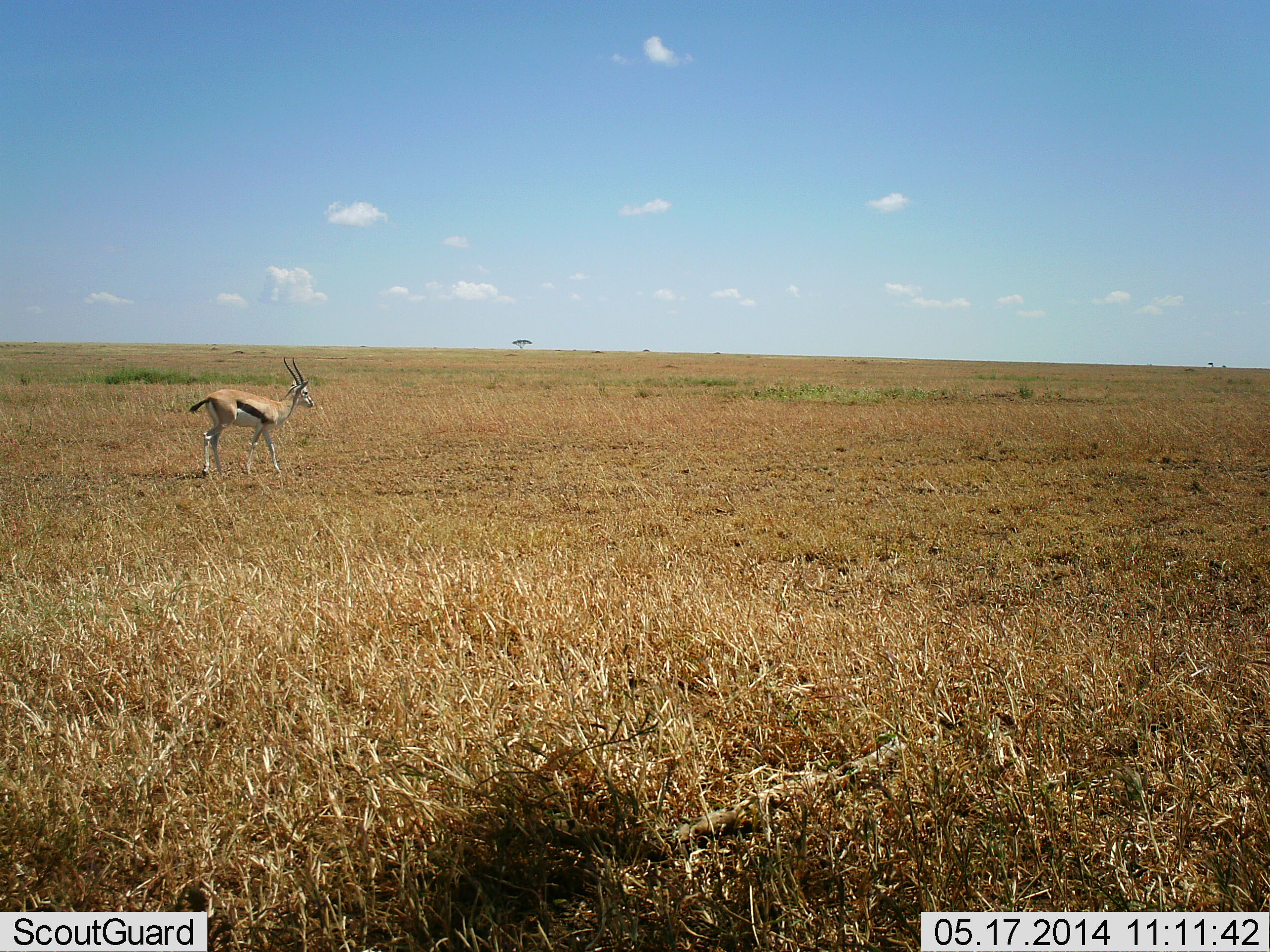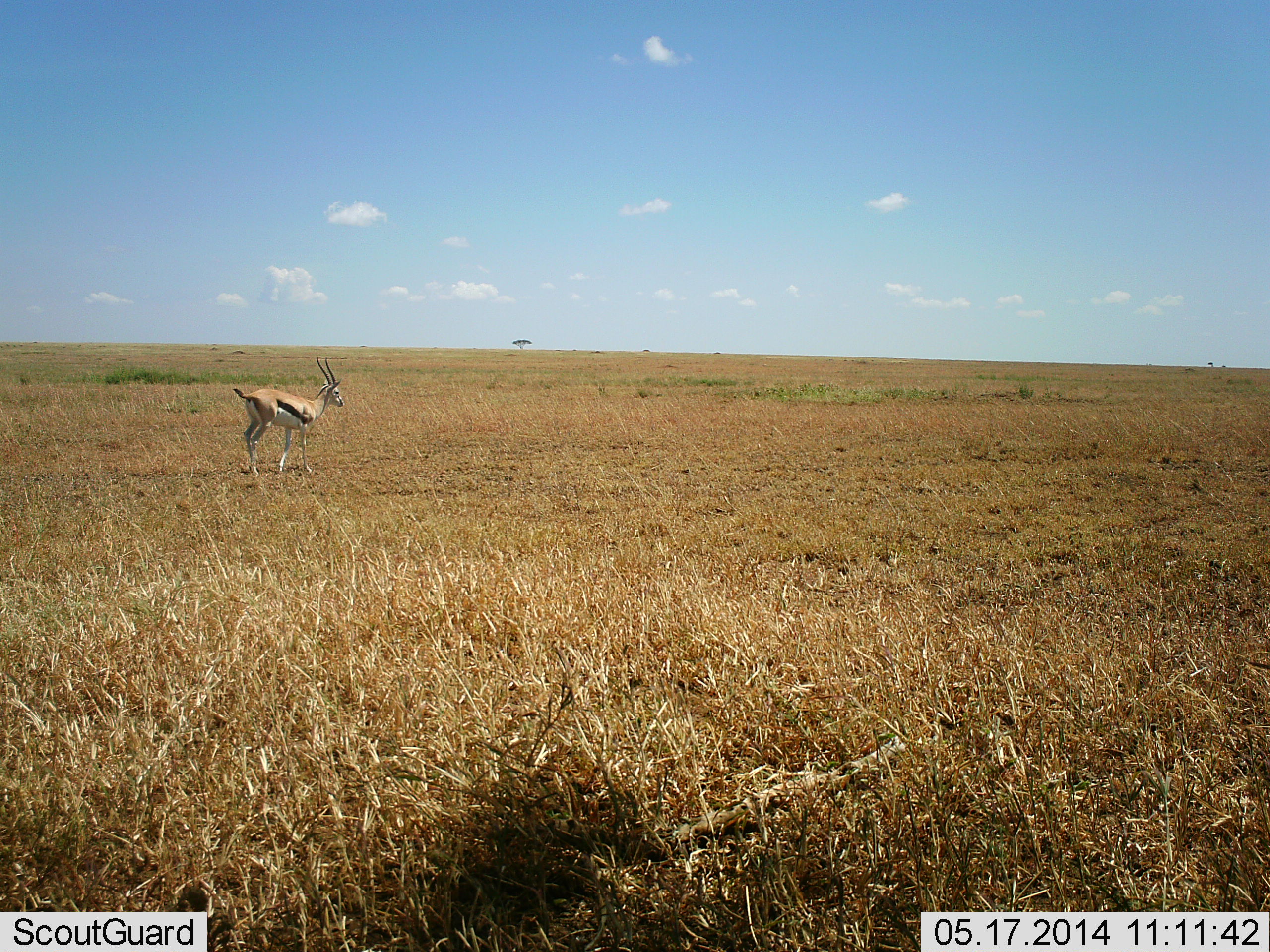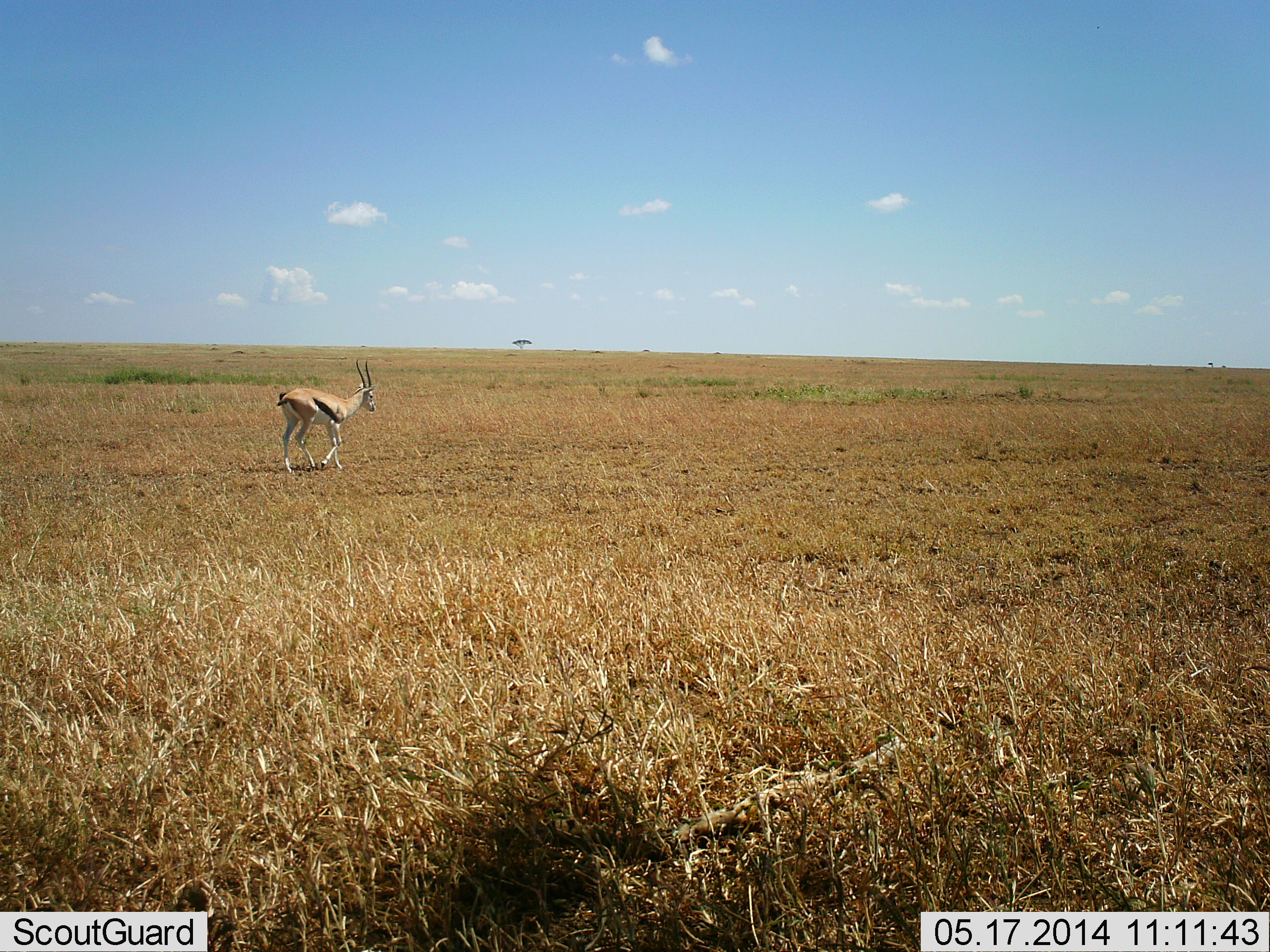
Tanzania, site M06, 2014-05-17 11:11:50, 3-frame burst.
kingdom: Animalia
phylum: Chordata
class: Mammalia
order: Artiodactyla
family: Bovidae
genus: Eudorcas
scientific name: Eudorcas thomsonii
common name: thomson's gazelle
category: gazellethomsons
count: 1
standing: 20%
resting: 0%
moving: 80%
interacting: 0%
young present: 0%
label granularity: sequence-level